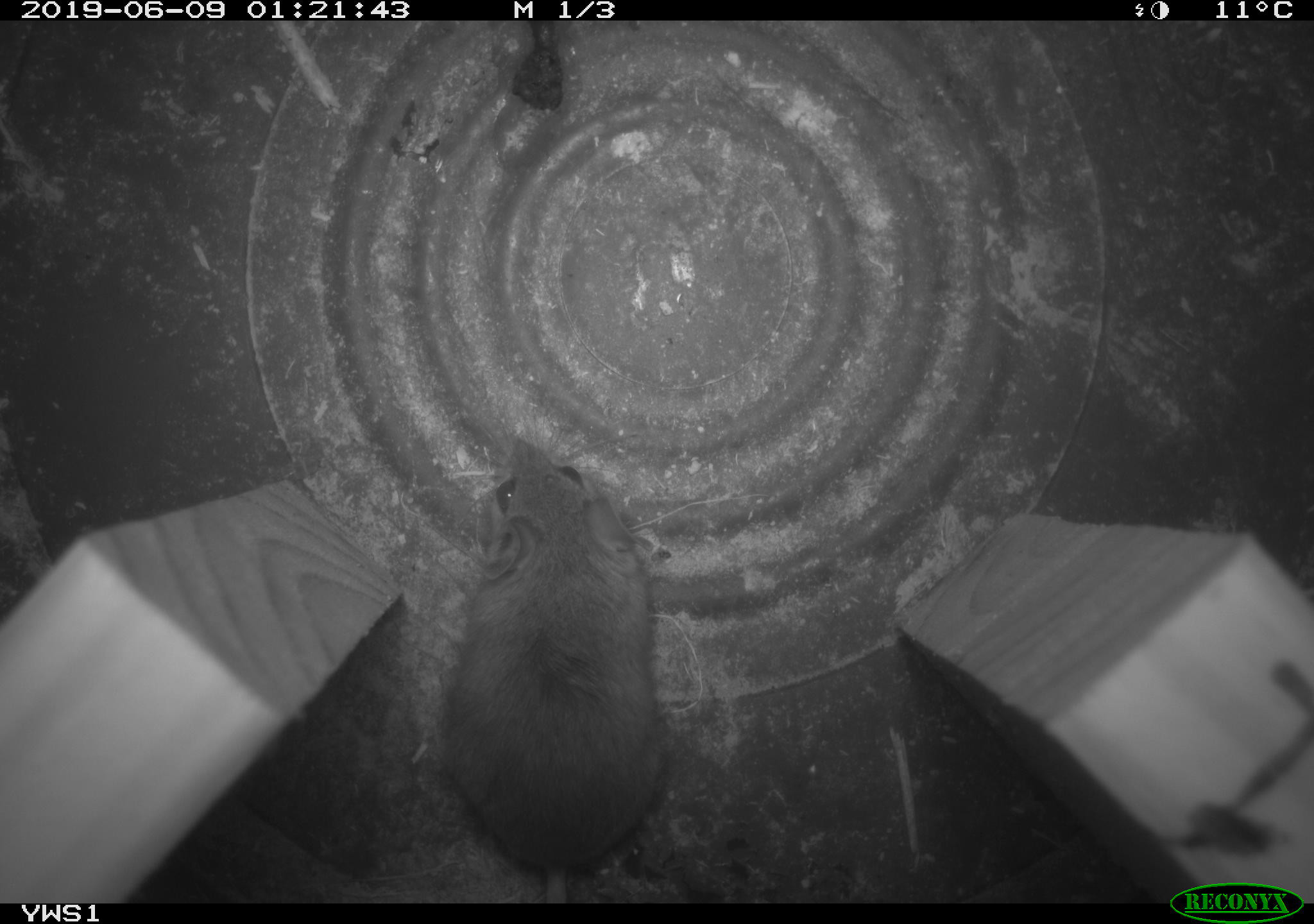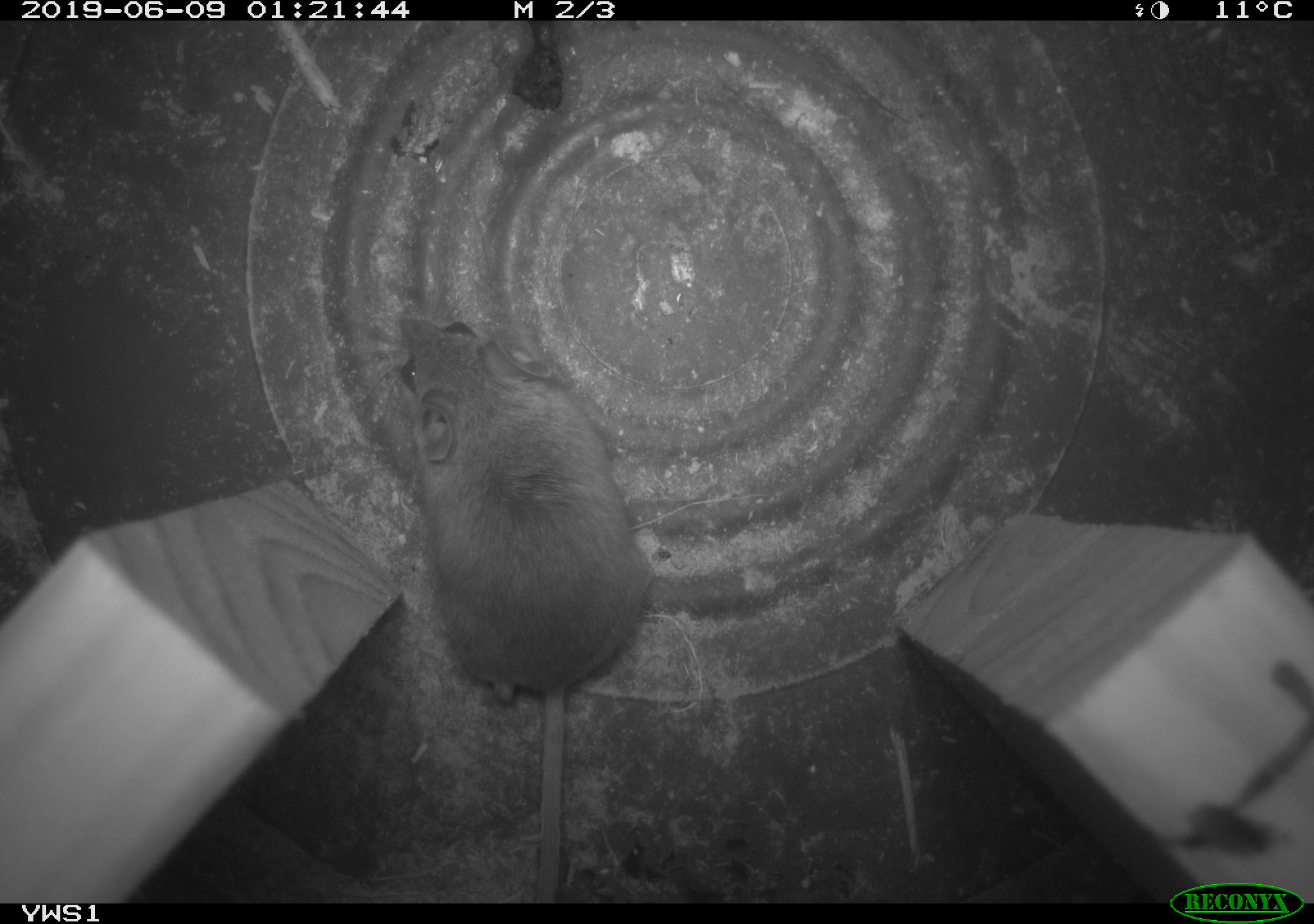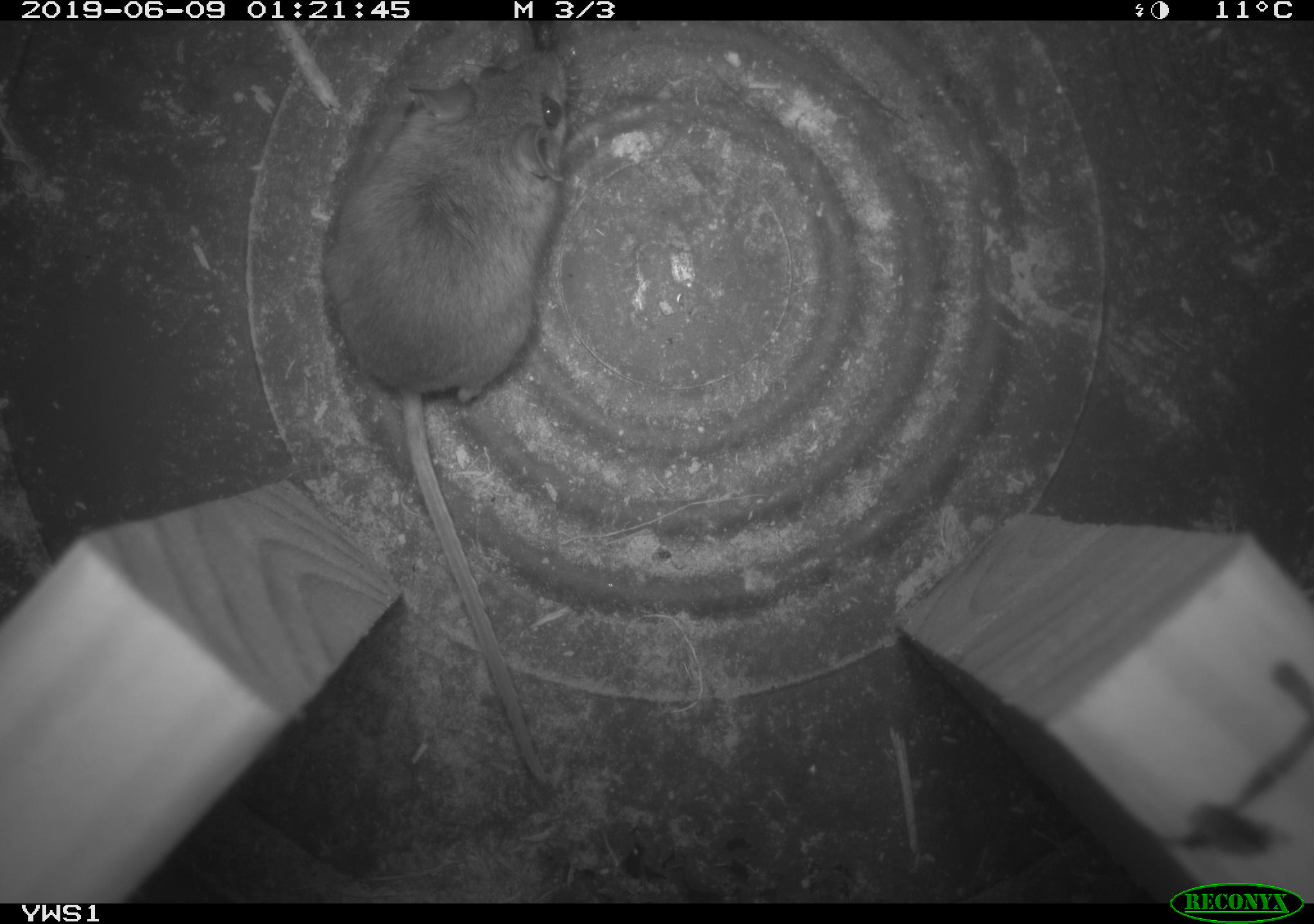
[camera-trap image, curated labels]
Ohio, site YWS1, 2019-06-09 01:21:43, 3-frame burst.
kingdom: Animalia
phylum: Chordata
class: Mammalia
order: Rodentia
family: Cricetidae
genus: Peromyscus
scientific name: Peromyscus leucopus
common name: white-footed mouse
White-footed mouse (Peromyscus leucopus).